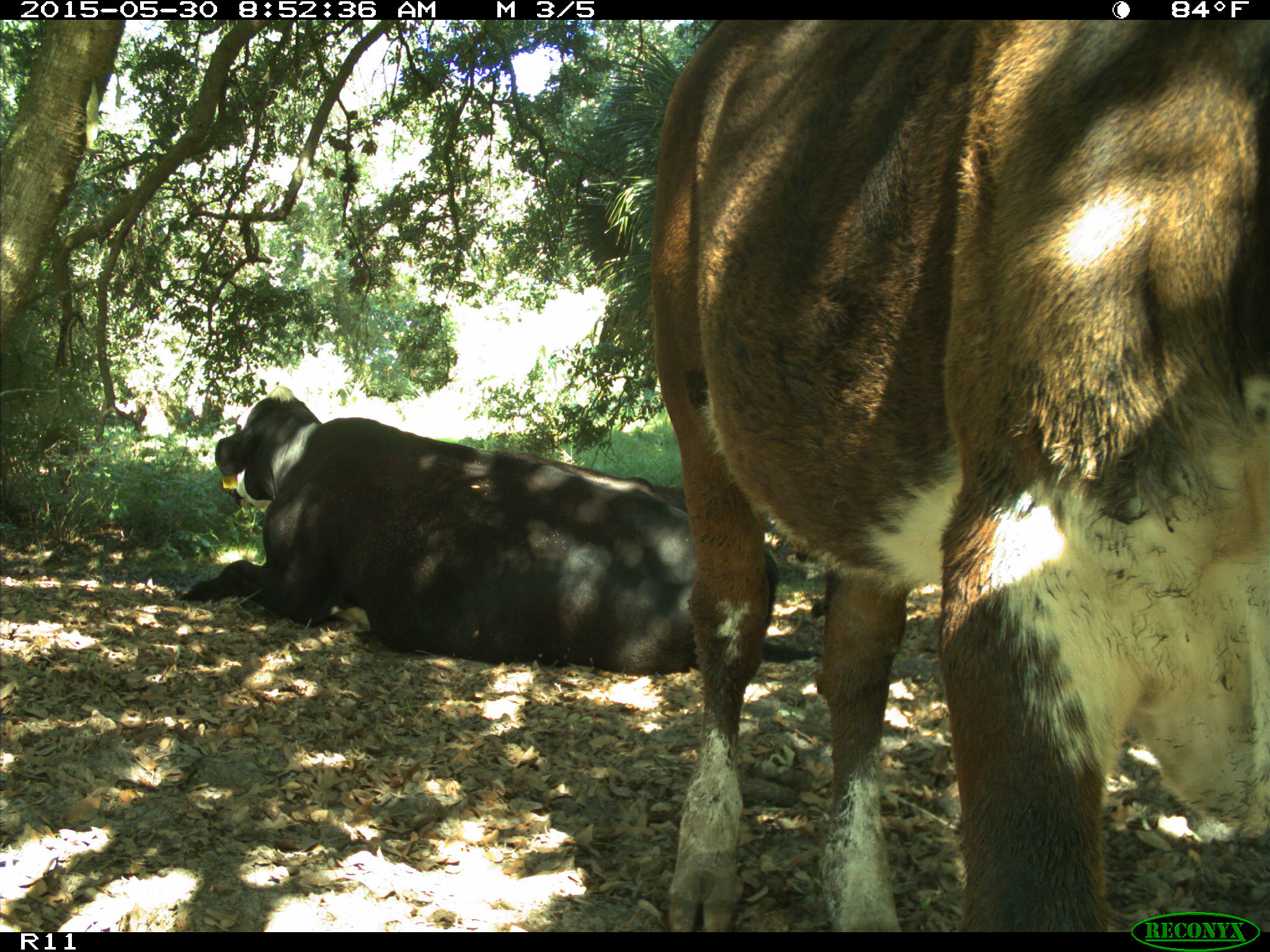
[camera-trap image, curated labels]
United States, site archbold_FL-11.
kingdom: Animalia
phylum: Chordata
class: Mammalia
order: Artiodactyla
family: Bovidae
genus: Bos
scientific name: Bos taurus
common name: domestic cow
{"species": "Bos taurus (domestic cow)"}